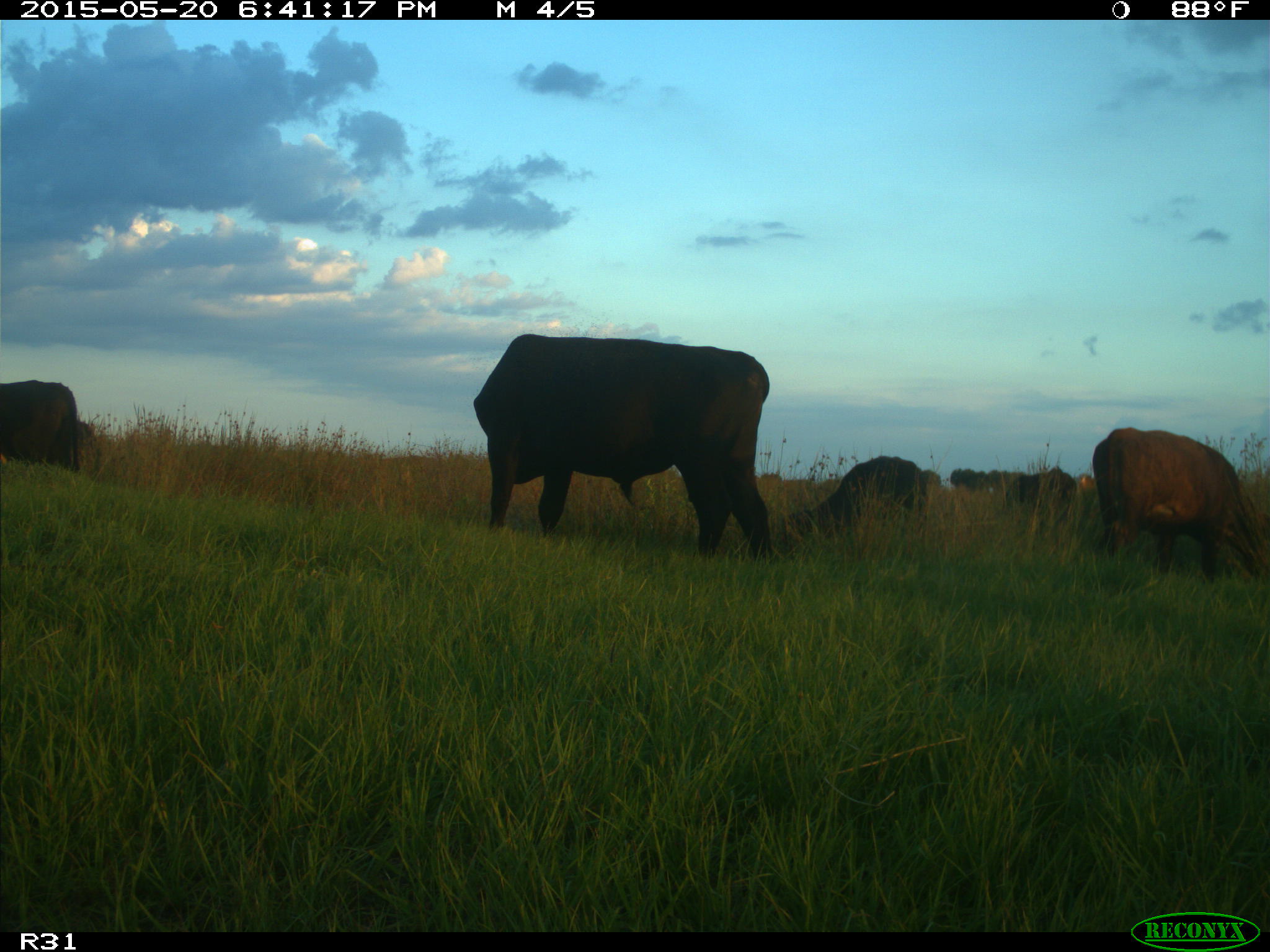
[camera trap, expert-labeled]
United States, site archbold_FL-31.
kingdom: Animalia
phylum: Chordata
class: Mammalia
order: Artiodactyla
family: Bovidae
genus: Bos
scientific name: Bos taurus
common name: domestic cow